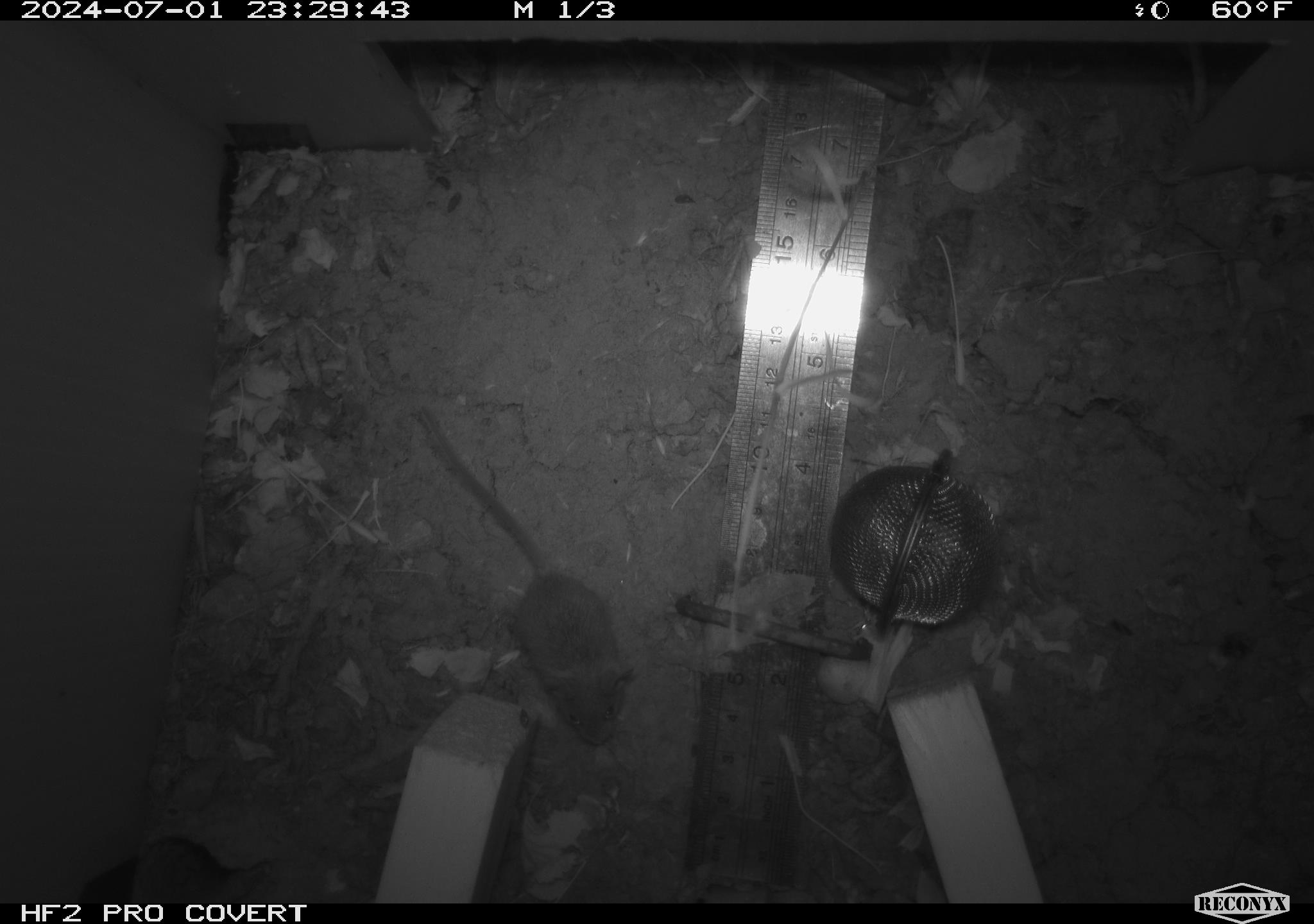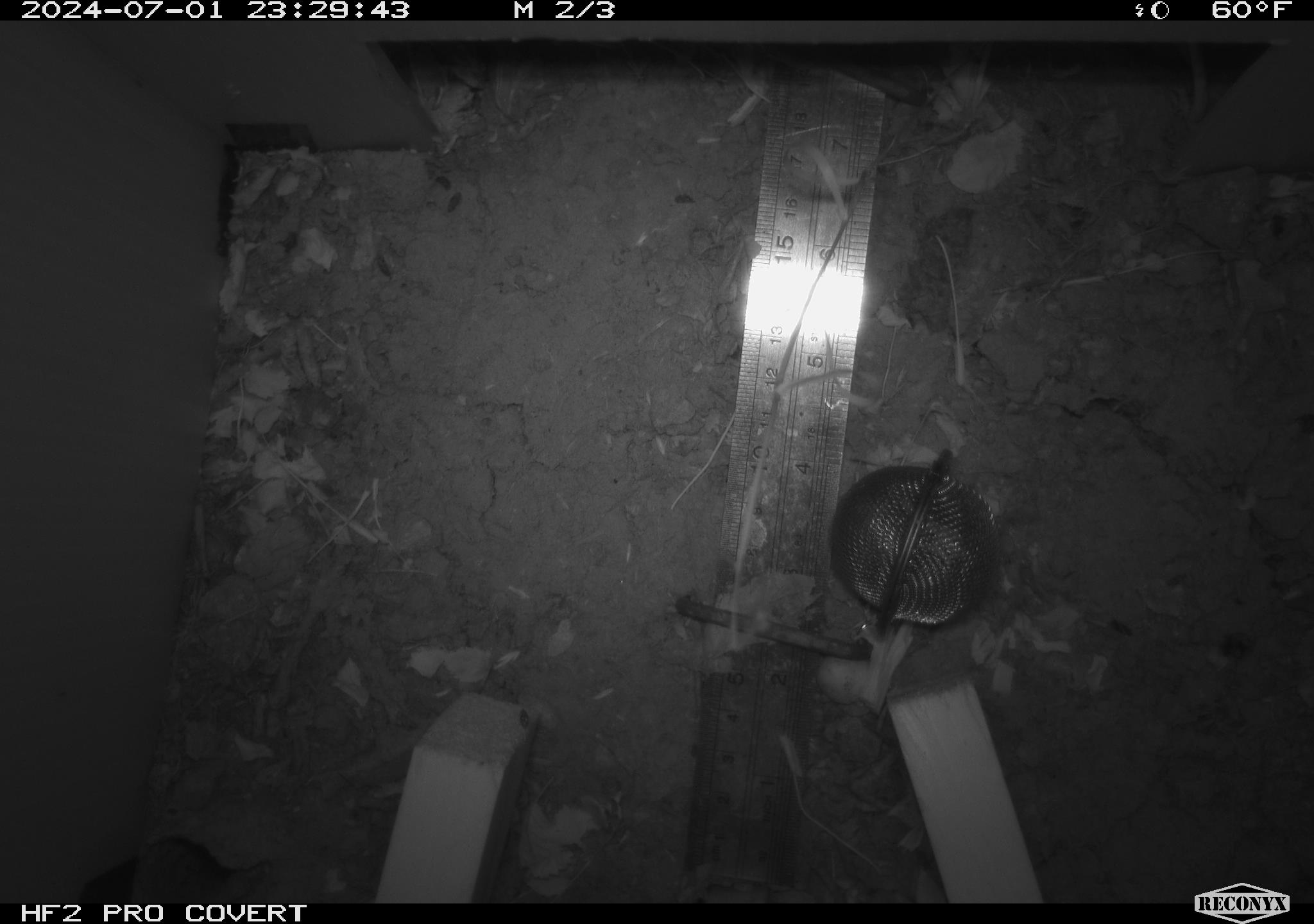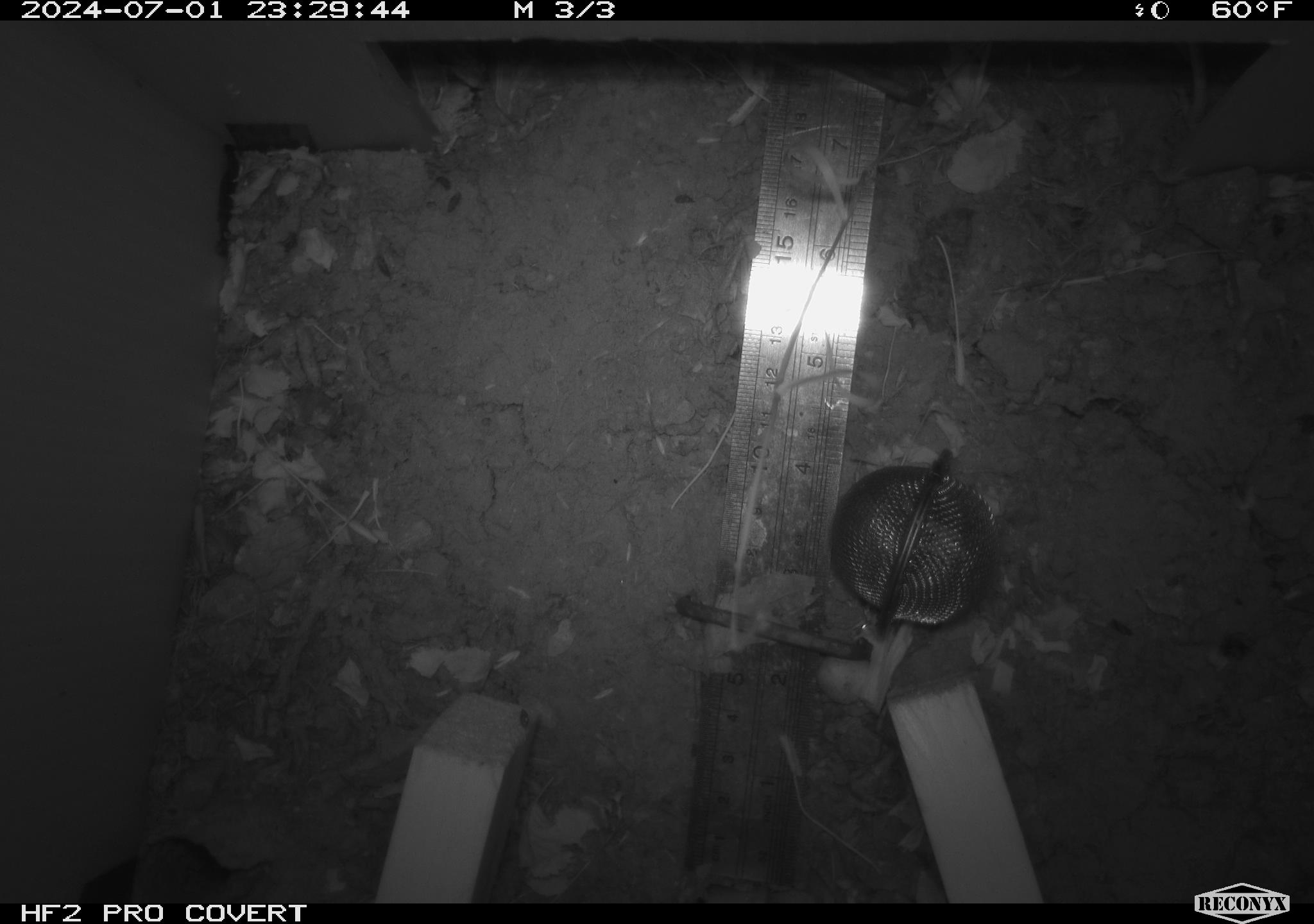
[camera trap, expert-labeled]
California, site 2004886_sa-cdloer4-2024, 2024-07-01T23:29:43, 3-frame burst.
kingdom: Animalia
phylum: Chordata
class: Mammalia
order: Rodentia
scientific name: Rodentia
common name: rodent